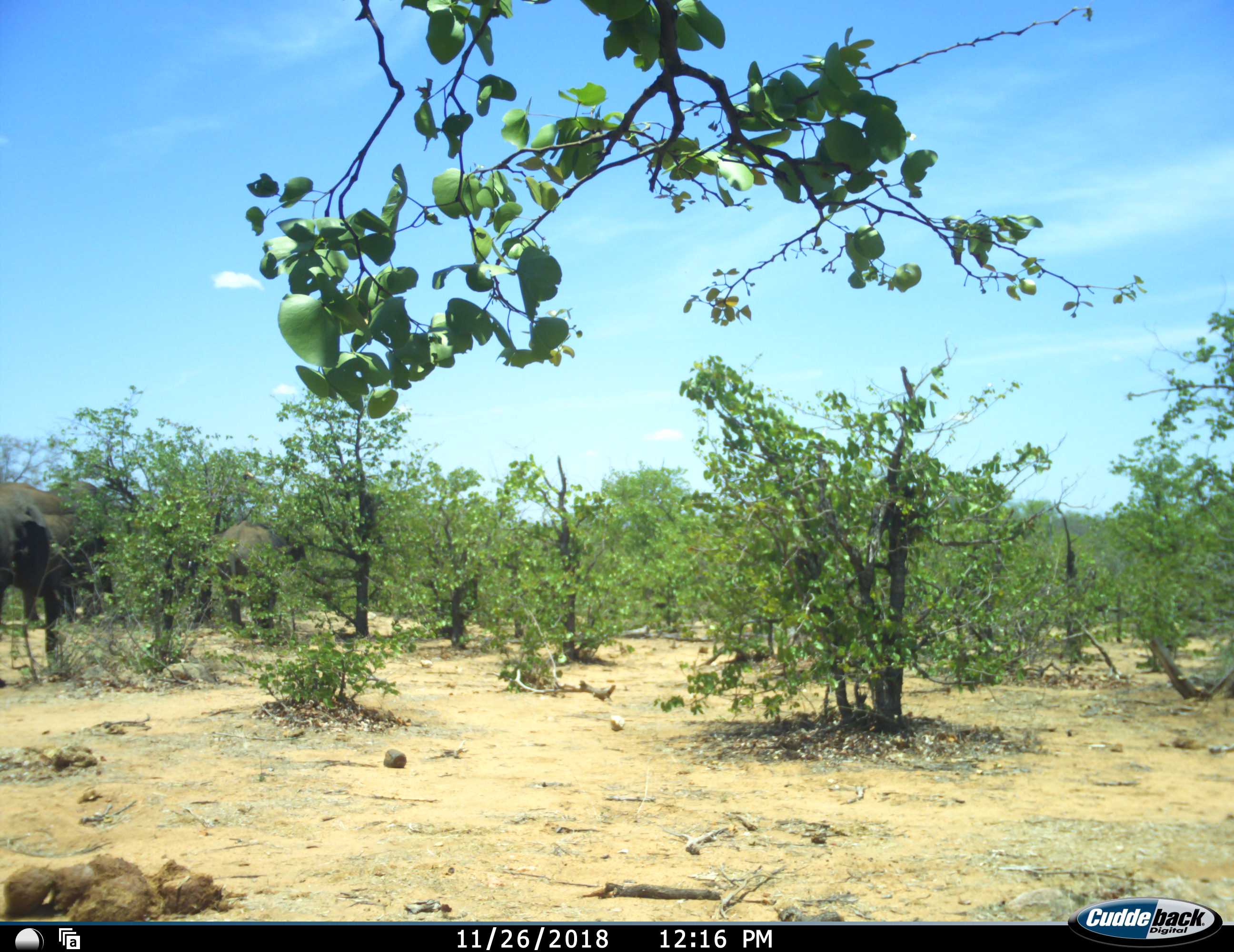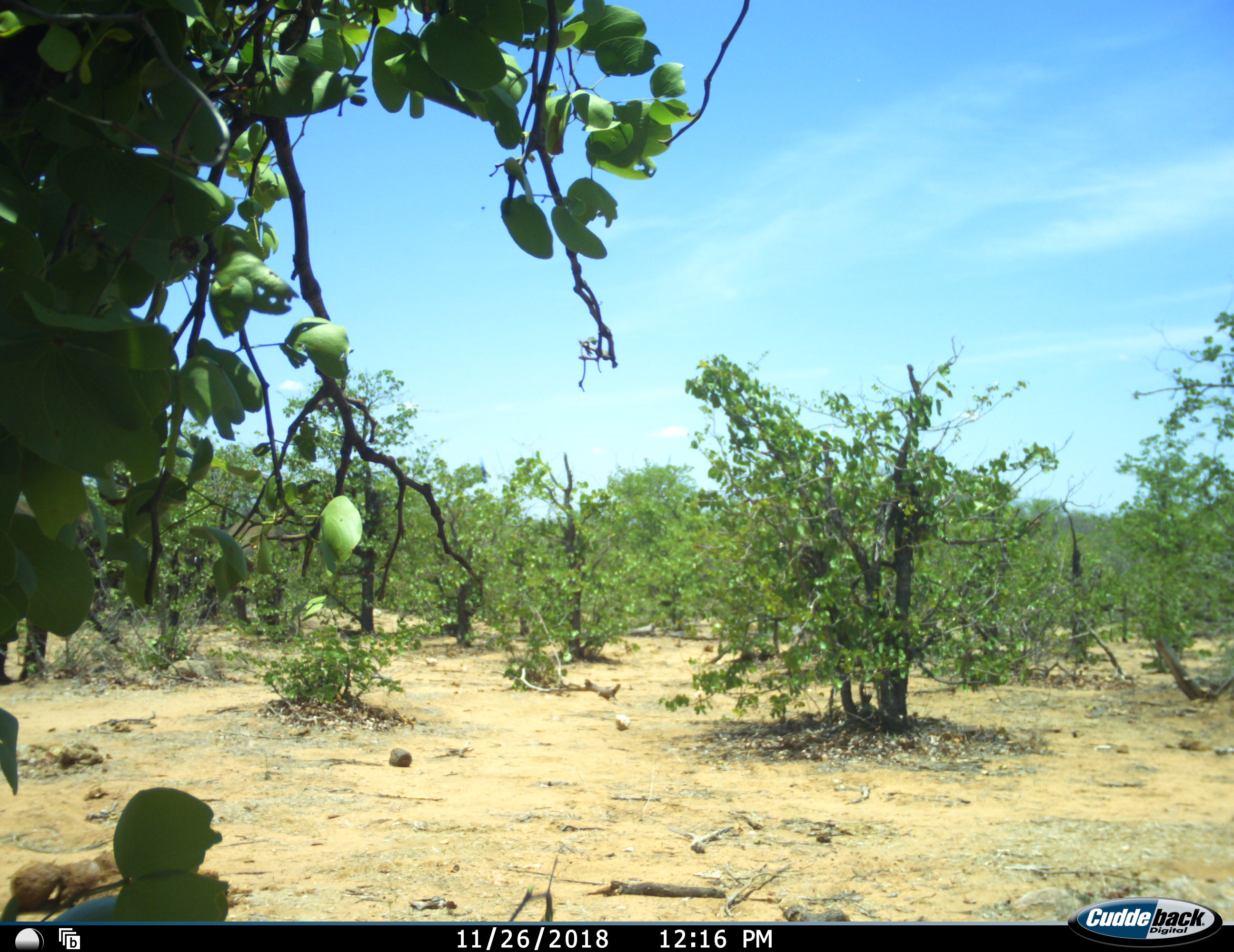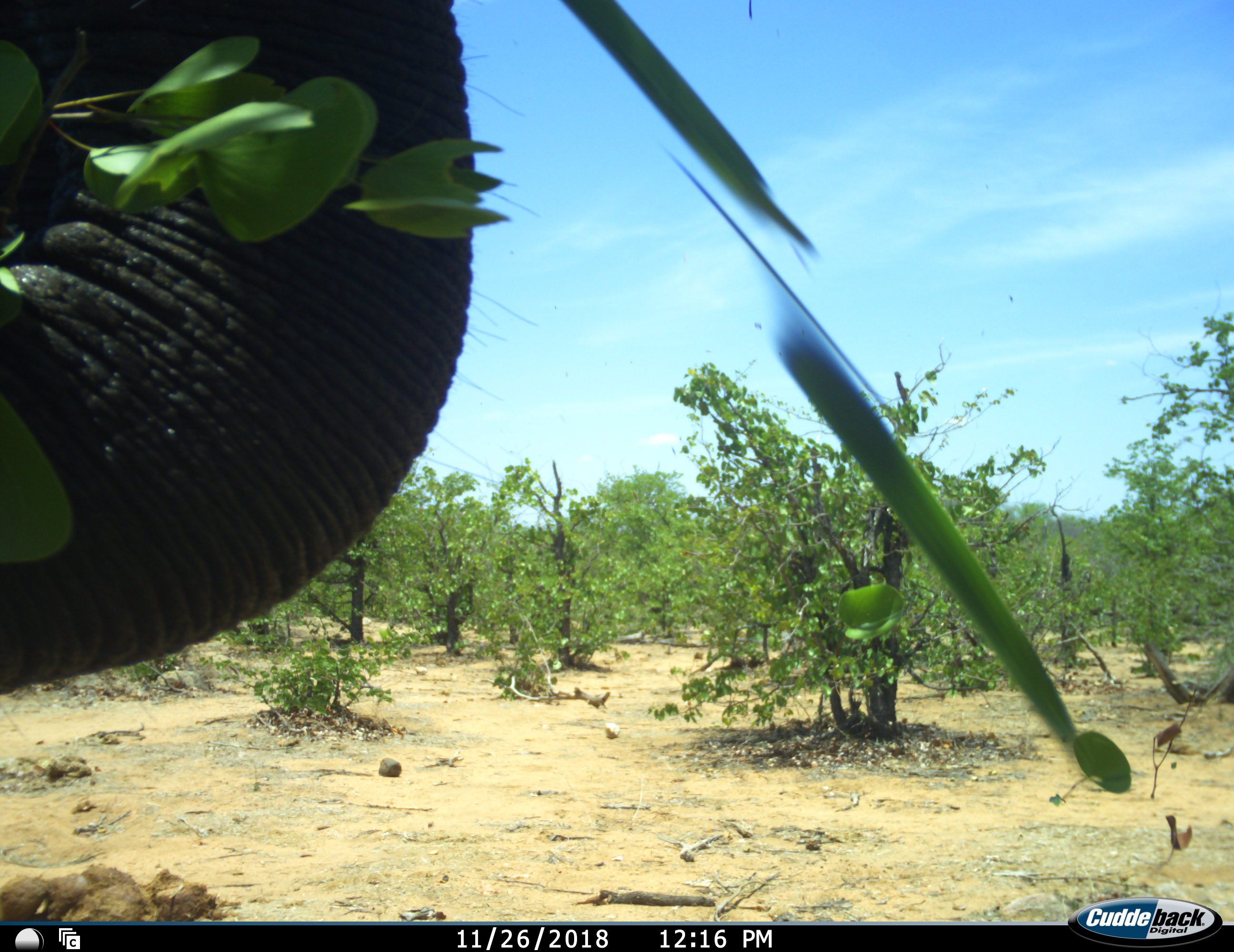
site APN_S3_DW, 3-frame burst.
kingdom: Animalia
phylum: Chordata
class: Mammalia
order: Proboscidea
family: Elephantidae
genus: Loxodonta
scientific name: Loxodonta africana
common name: african bush elephant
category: elephant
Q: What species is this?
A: Elephant (african bush elephant) (Loxodonta africana).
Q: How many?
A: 3.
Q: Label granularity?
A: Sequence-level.